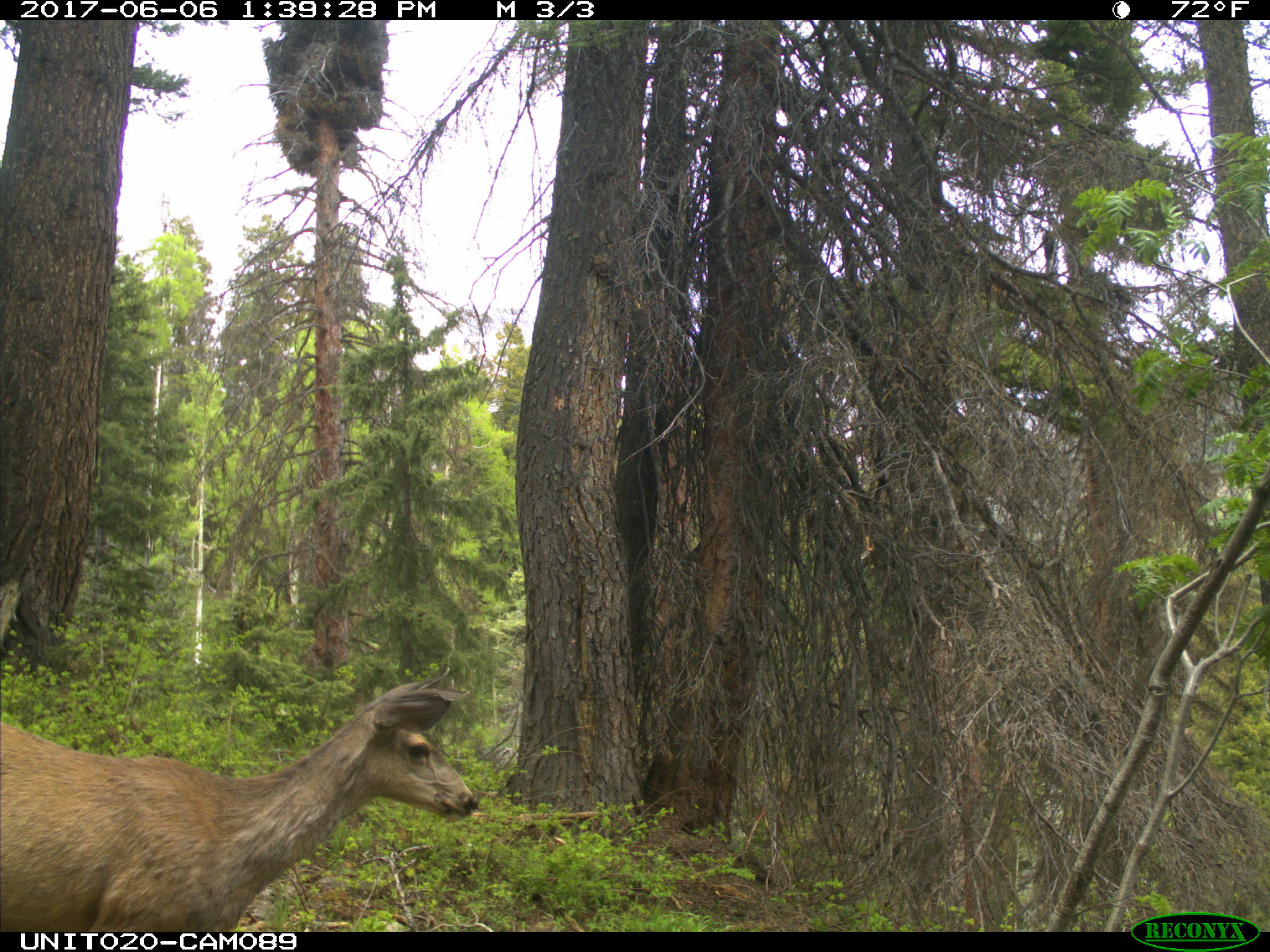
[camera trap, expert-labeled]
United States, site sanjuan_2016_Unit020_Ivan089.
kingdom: Animalia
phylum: Chordata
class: Mammalia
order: Artiodactyla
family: Cervidae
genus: Odocoileus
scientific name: Odocoileus hemionus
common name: mule deer